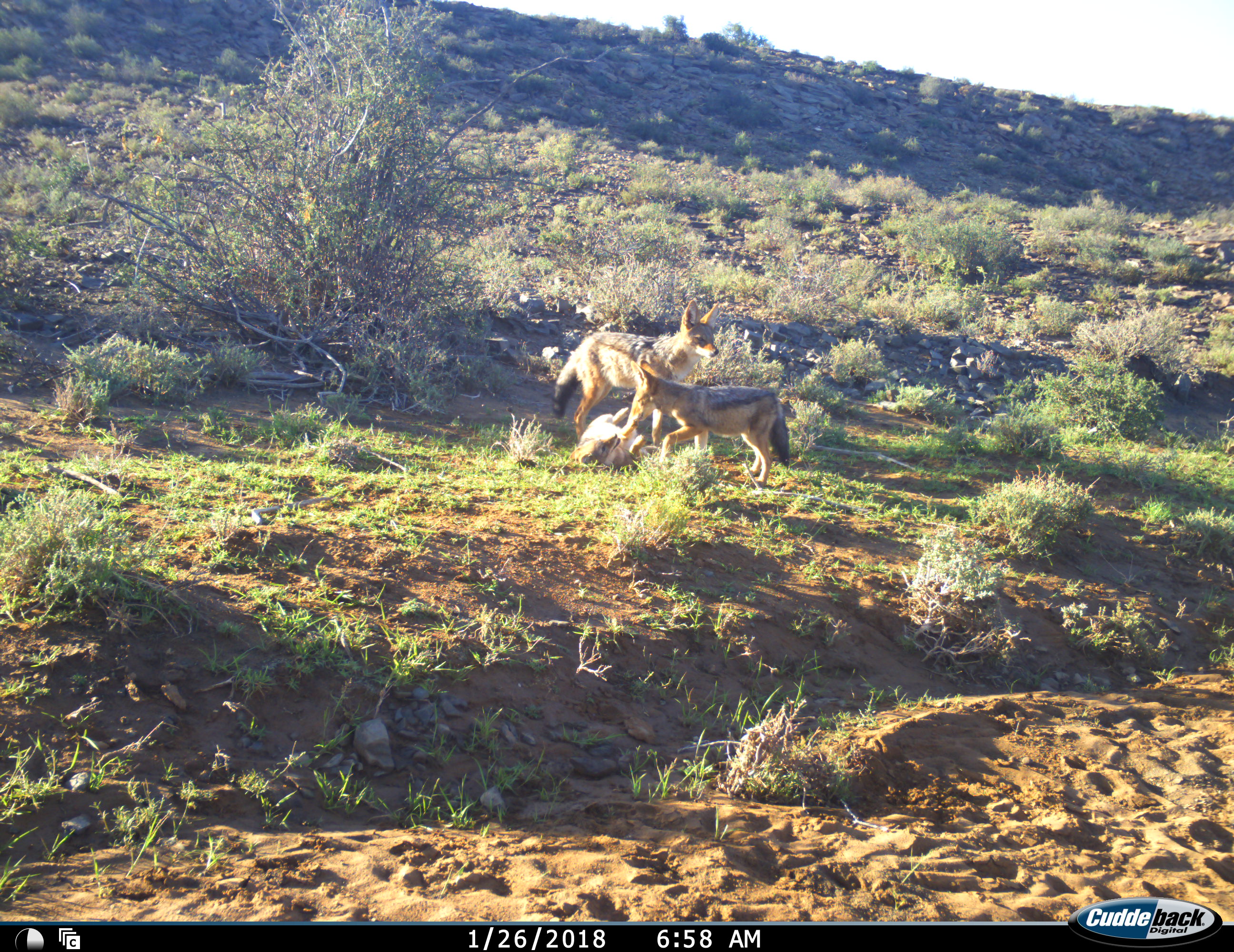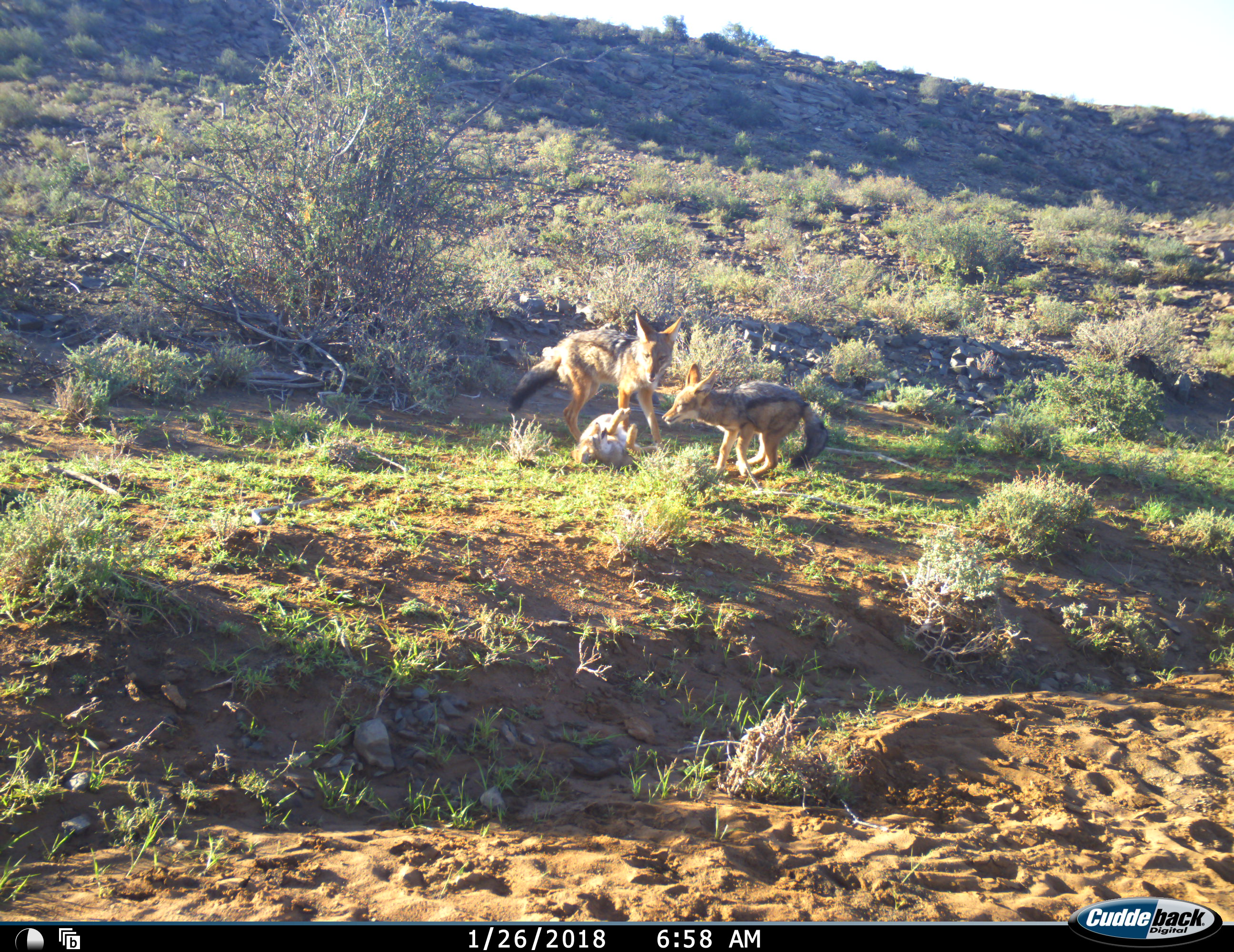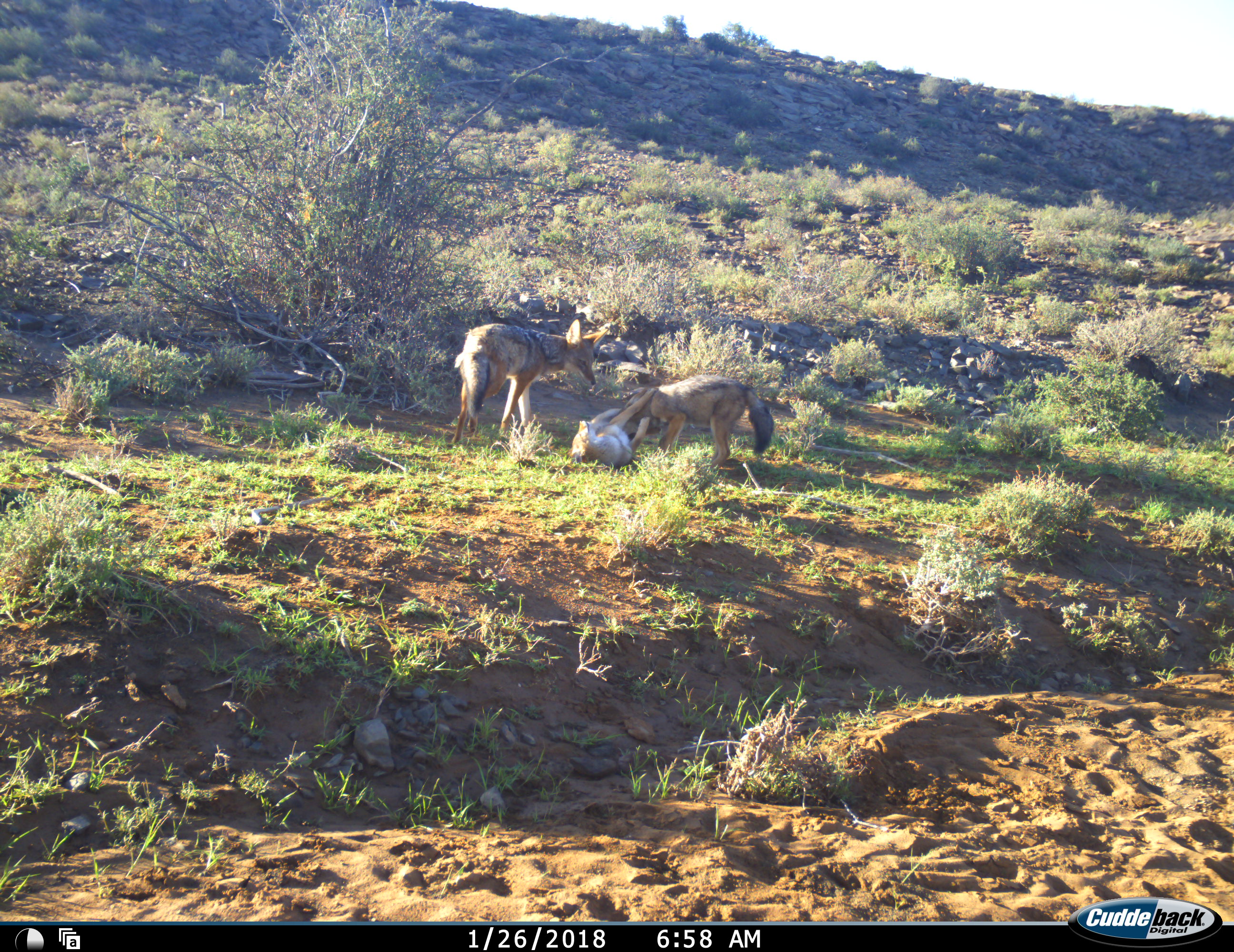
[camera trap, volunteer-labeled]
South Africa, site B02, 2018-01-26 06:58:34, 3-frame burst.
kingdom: Animalia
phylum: Chordata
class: Mammalia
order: Carnivora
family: Canidae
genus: Lupulella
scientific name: Lupulella mesomelas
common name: black-backed jackal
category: jackalblackbacked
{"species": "jackalblackbacked (black-backed jackal) (Lupulella mesomelas)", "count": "3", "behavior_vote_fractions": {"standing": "10%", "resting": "0%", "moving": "20%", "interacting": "80%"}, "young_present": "80%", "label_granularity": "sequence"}